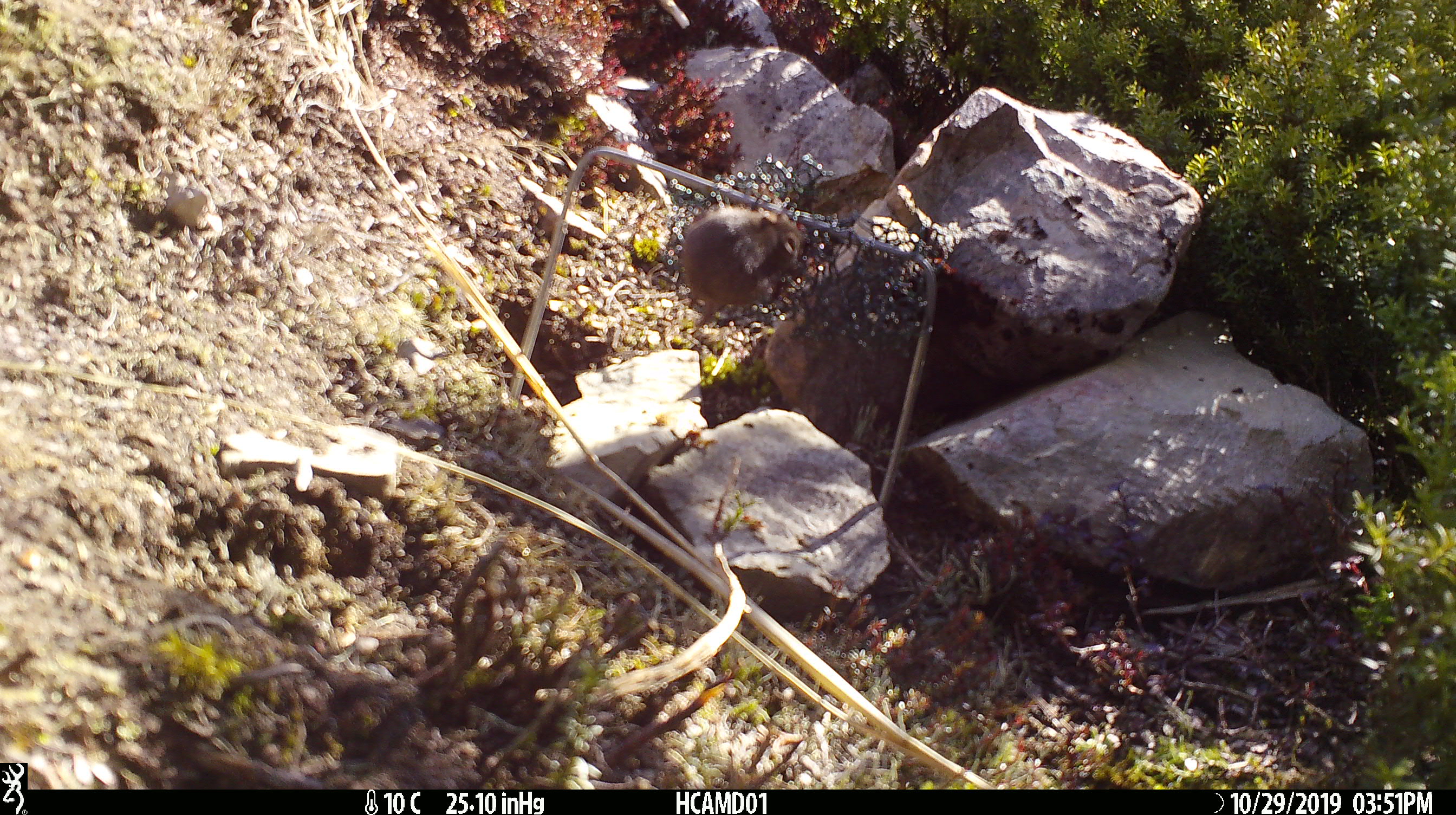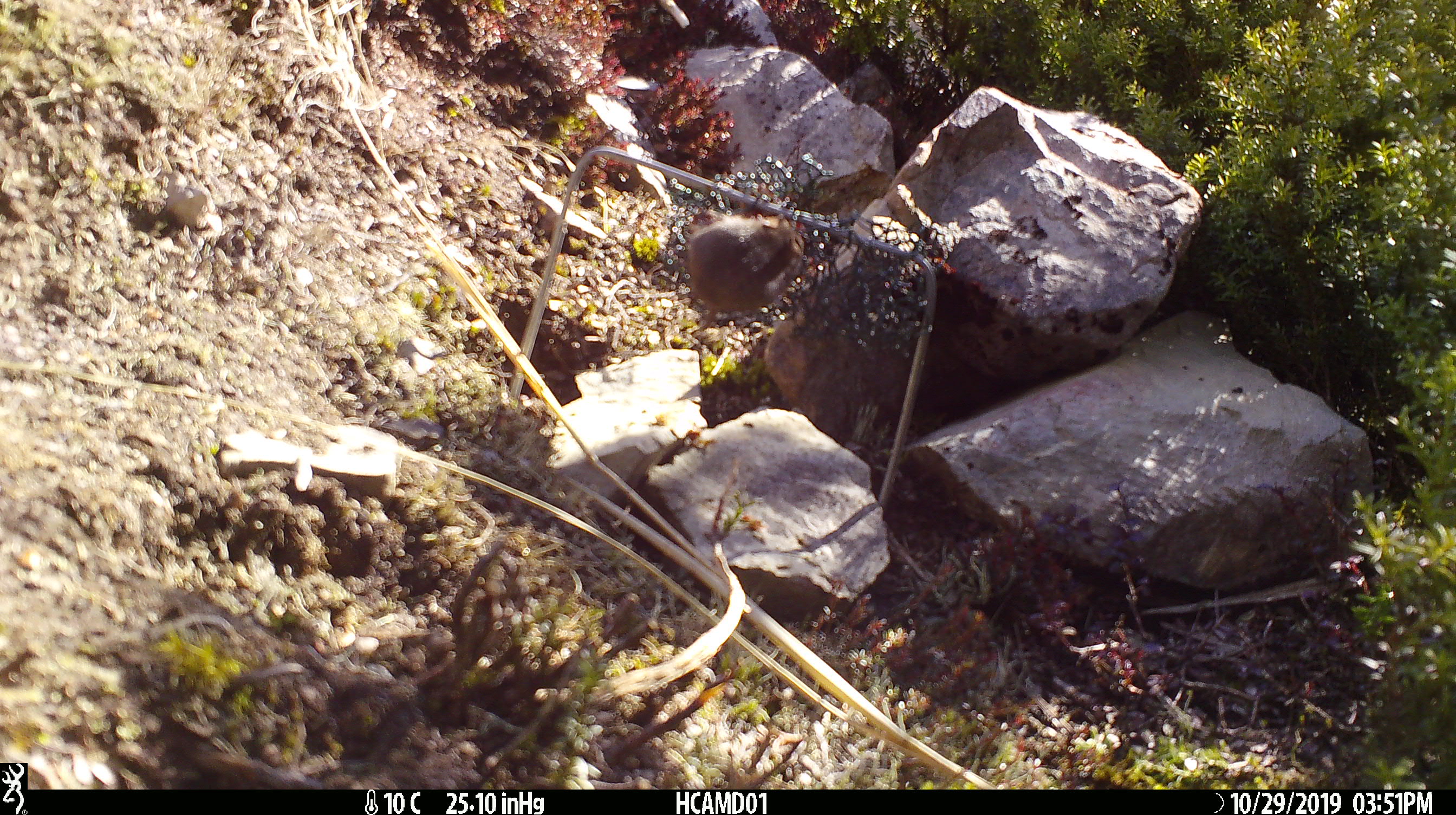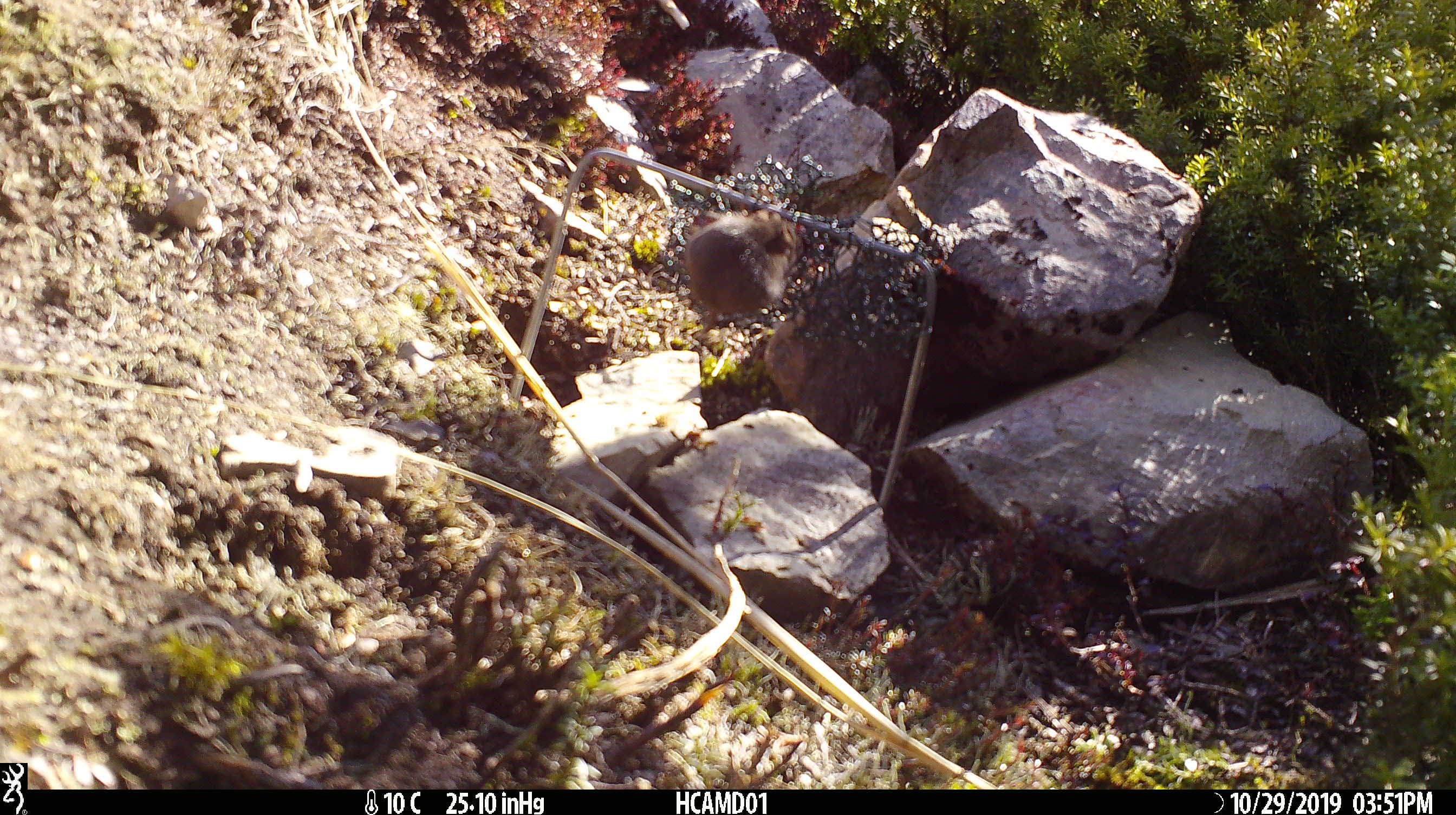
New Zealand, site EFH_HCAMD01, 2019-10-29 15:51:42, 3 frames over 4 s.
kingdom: Animalia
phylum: Chordata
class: Mammalia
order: Rodentia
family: Muridae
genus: Mus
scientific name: Mus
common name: mouse